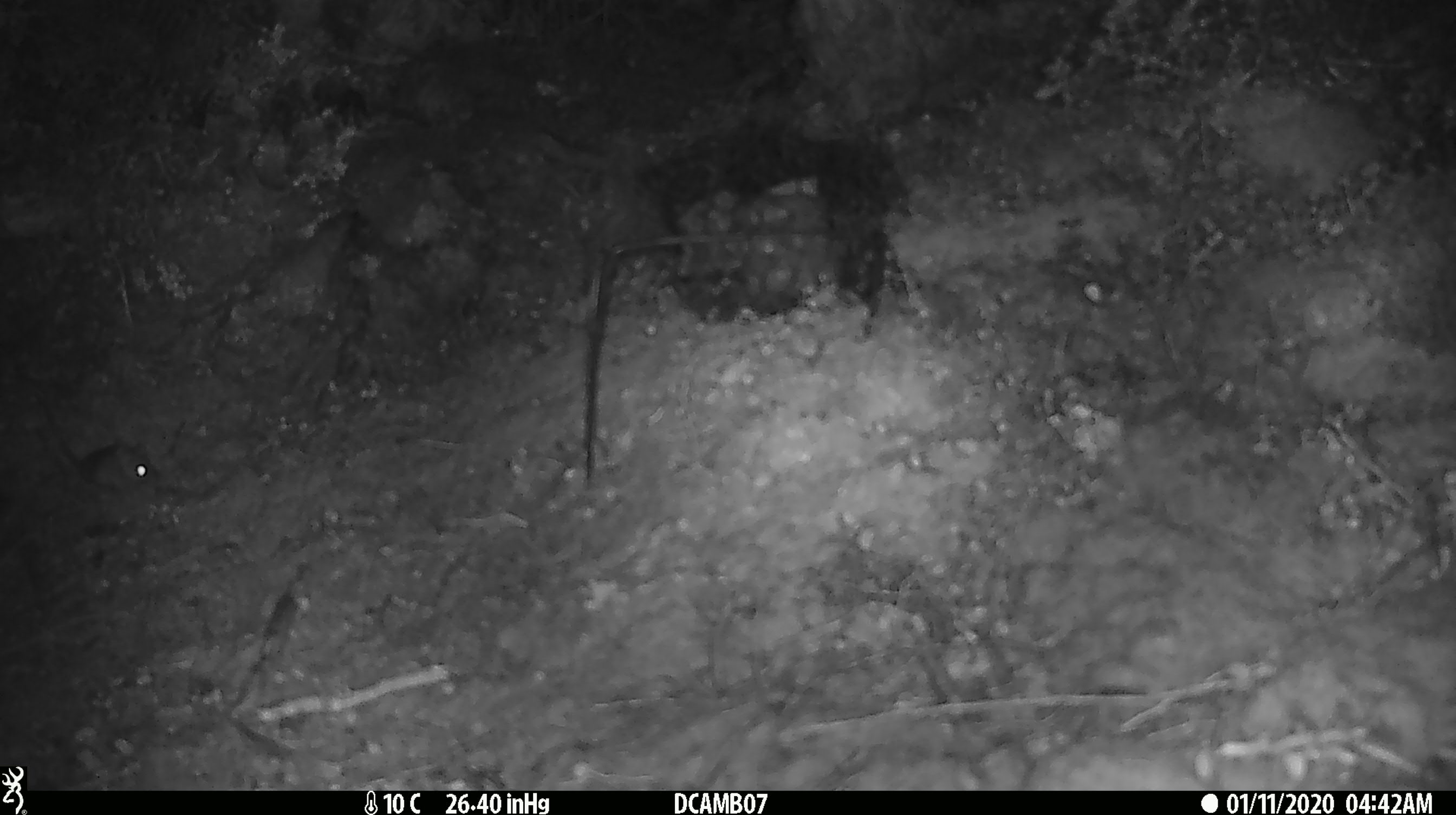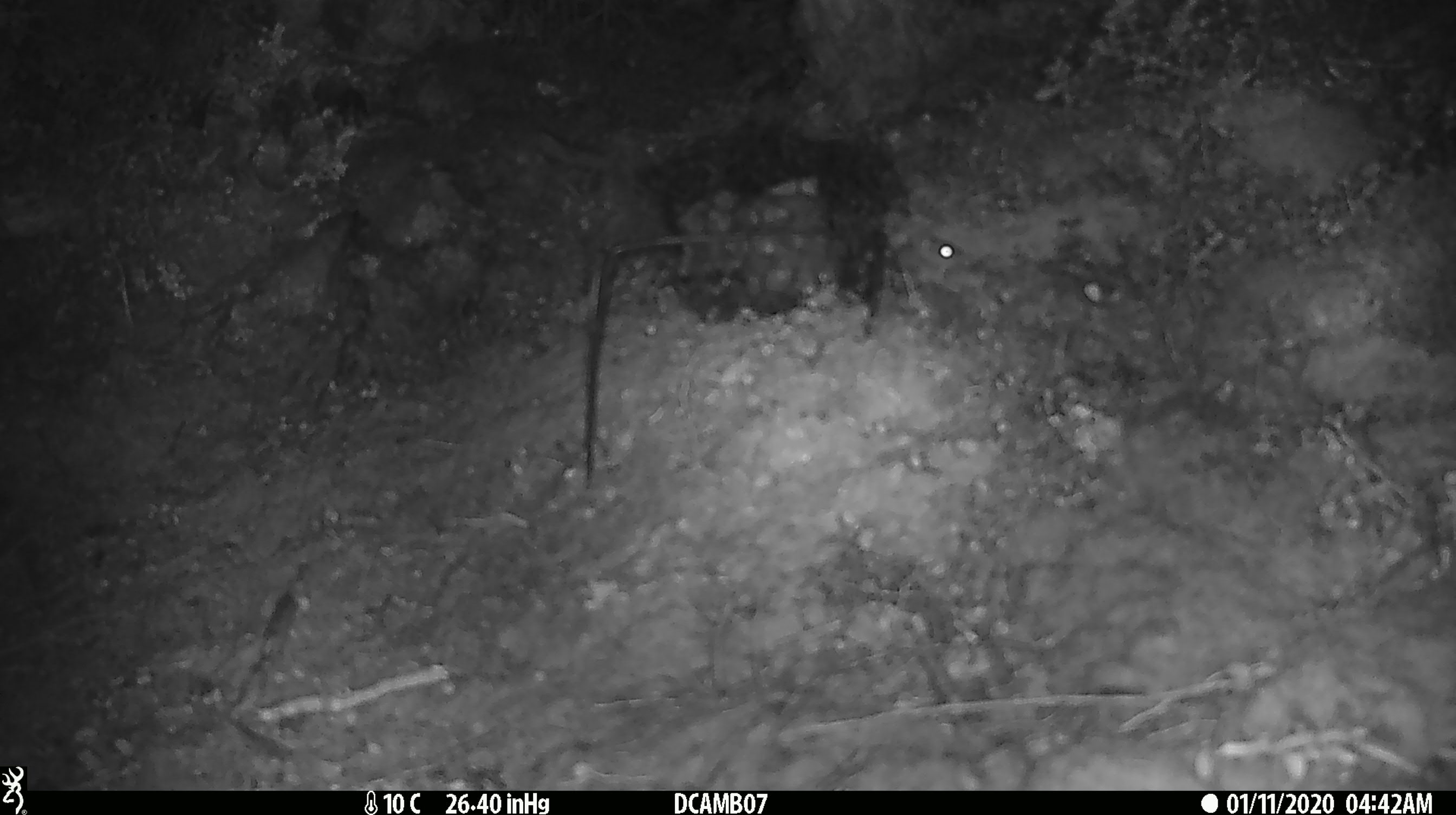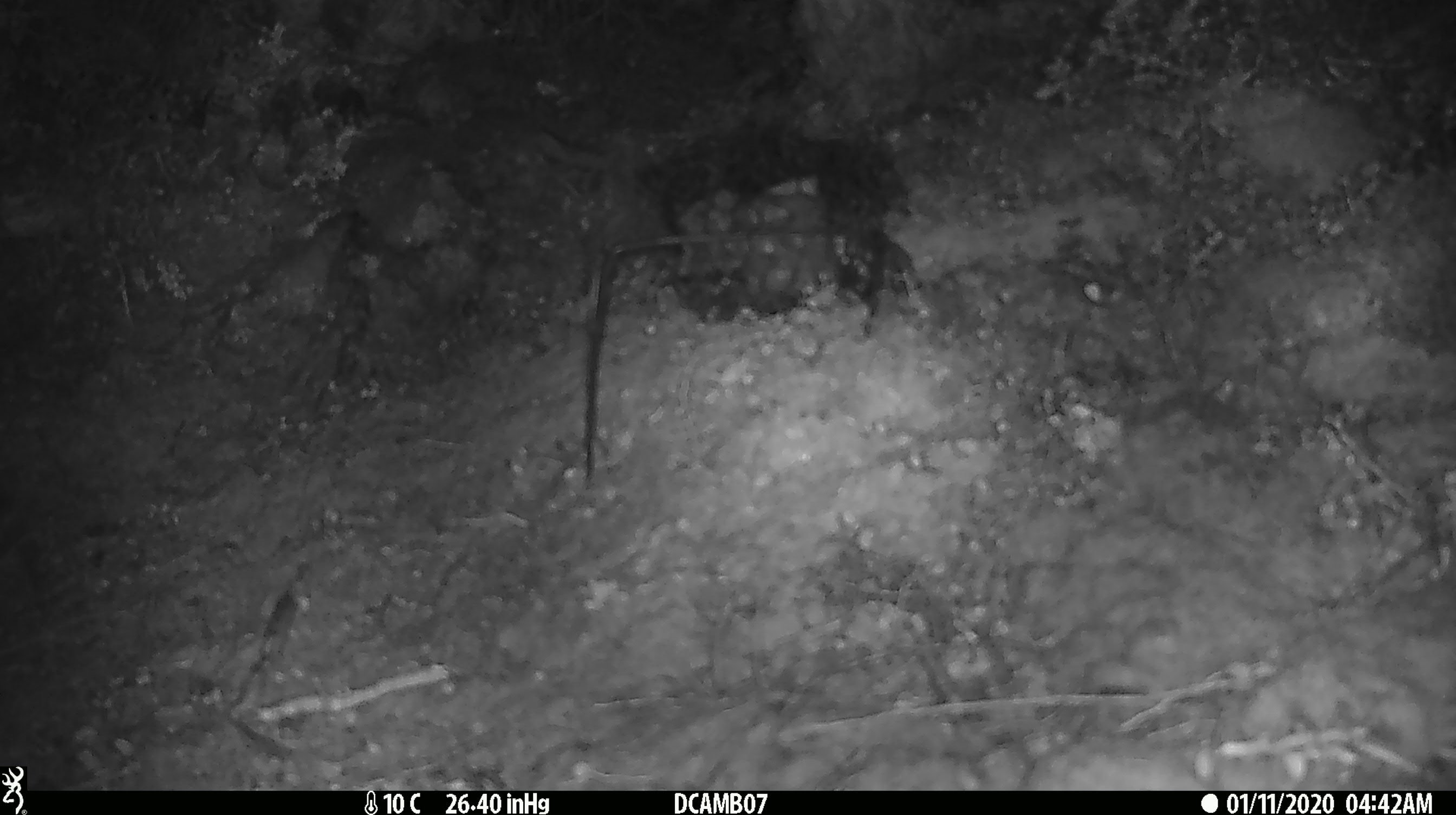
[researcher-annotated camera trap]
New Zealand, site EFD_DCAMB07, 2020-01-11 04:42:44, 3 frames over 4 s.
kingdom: Animalia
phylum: Chordata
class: Mammalia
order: Rodentia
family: Muridae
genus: Mus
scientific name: Mus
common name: mouse